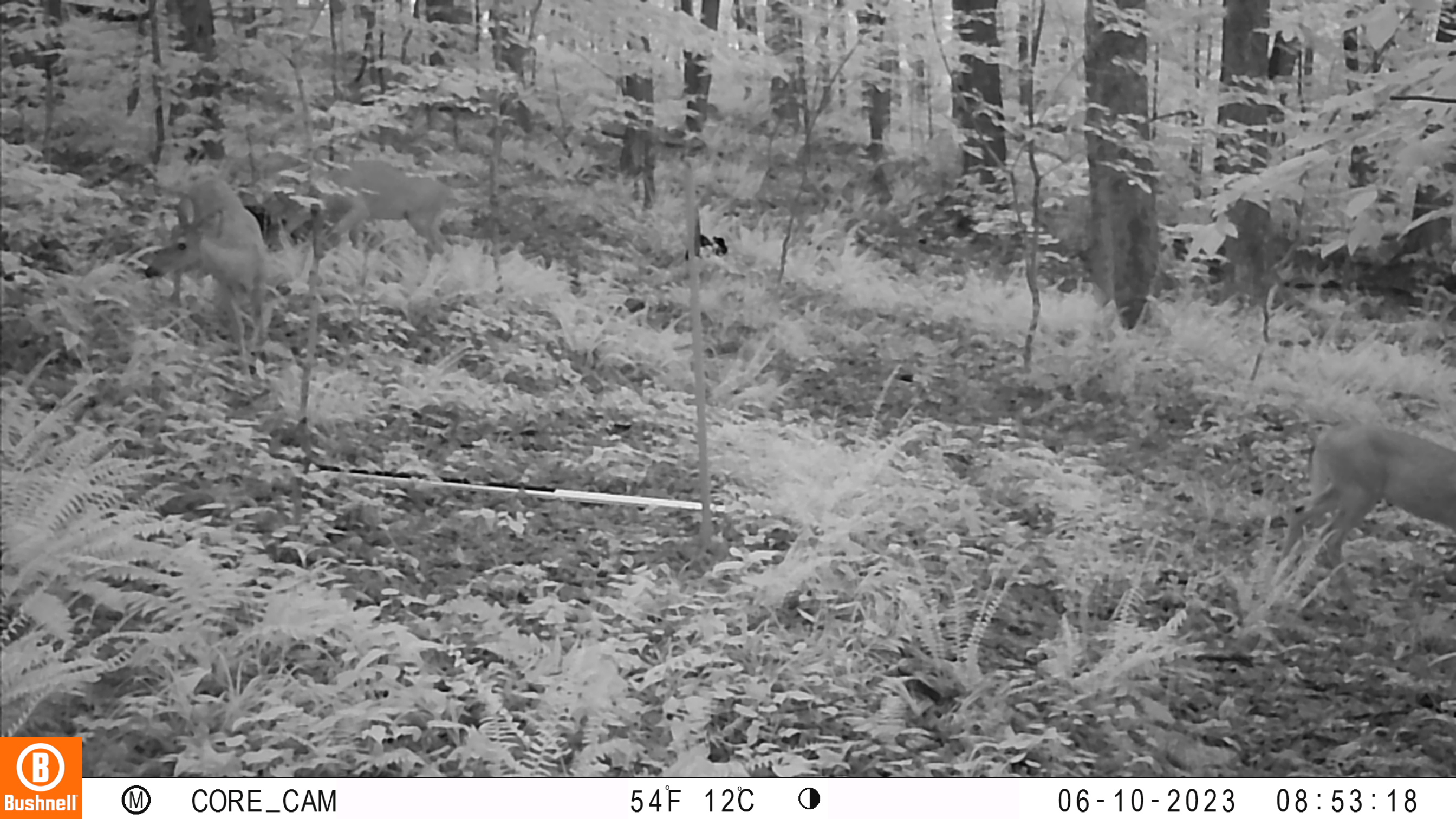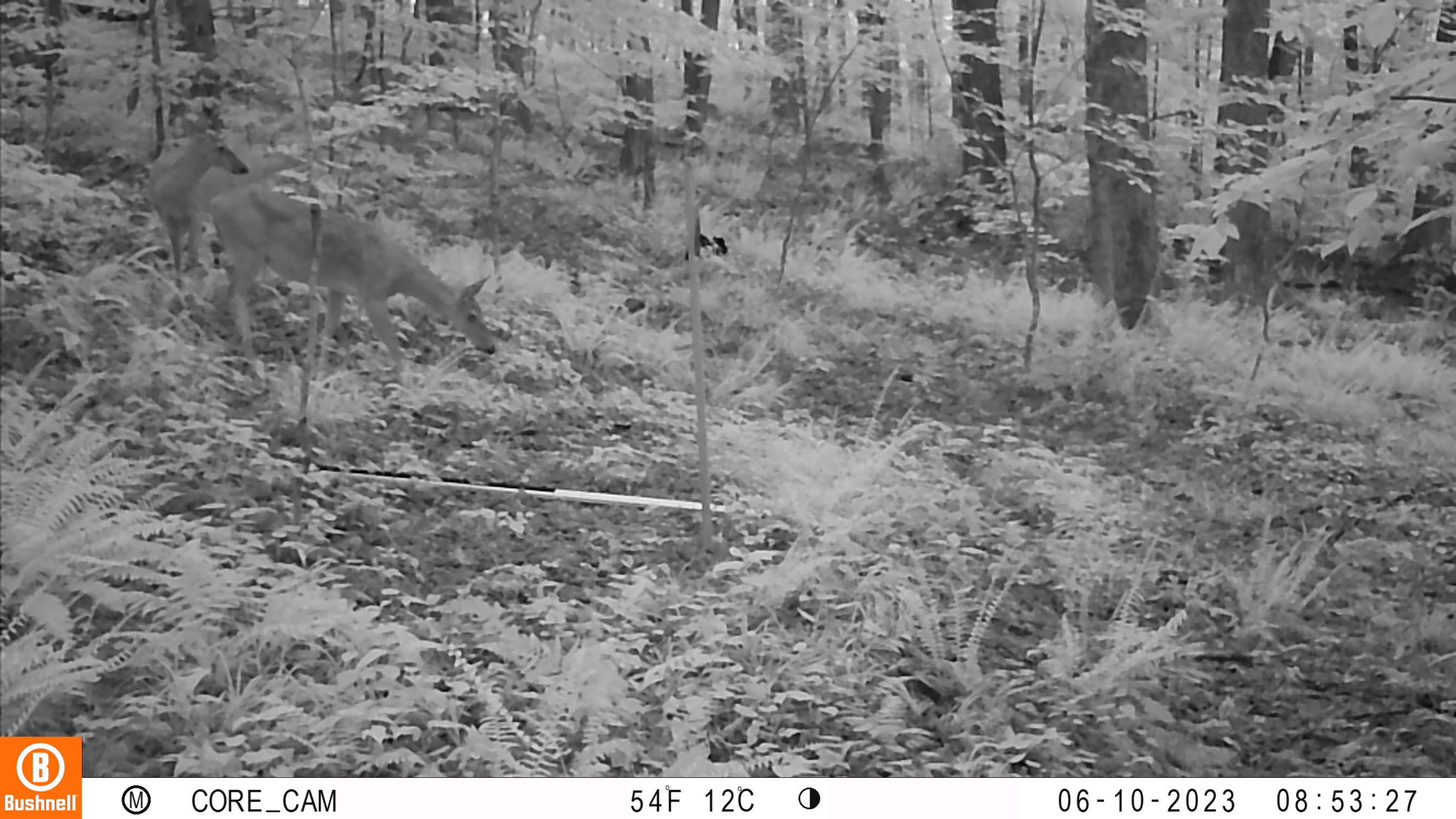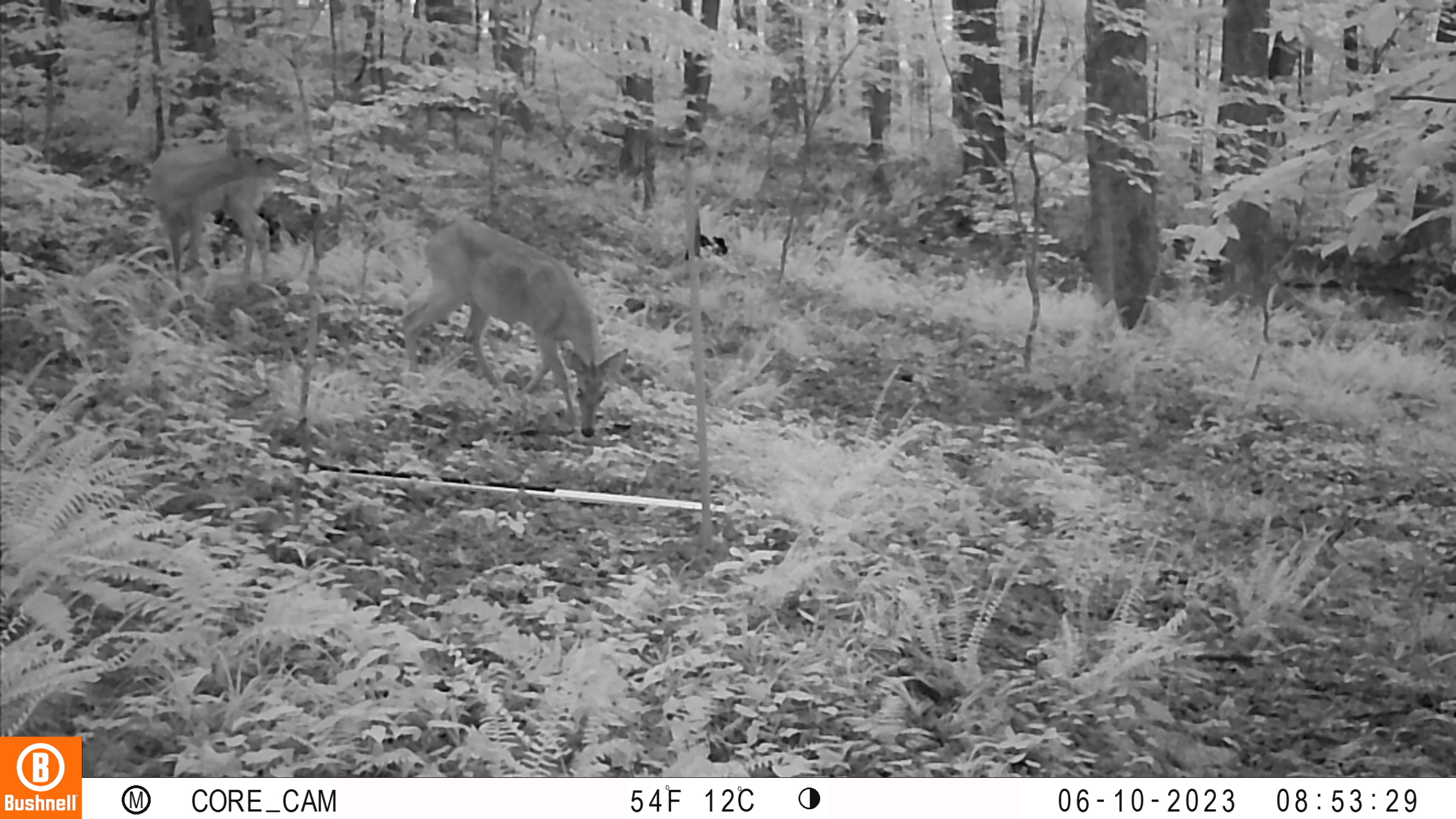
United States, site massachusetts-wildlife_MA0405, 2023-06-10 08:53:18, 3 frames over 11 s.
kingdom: Animalia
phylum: Chordata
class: Mammalia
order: Artiodactyla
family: Cervidae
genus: Odocoileus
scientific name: Odocoileus virginianus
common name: white-tailed deer